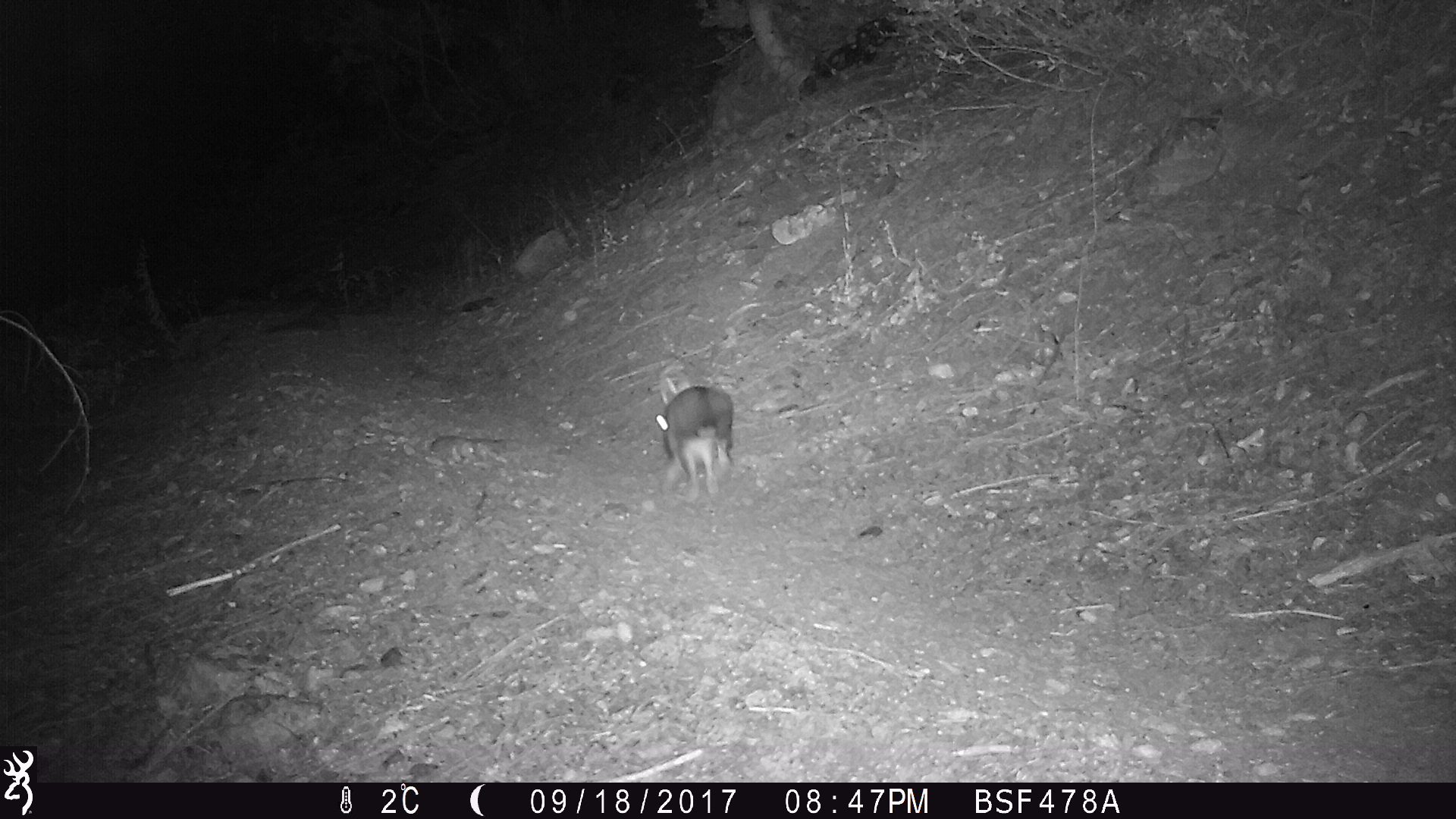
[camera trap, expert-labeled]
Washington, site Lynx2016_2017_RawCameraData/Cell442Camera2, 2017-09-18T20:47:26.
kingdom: Animalia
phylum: Chordata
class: Mammalia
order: Lagomorpha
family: Leporidae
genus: Lepus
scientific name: Lepus americanus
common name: snowshoe hare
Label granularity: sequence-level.